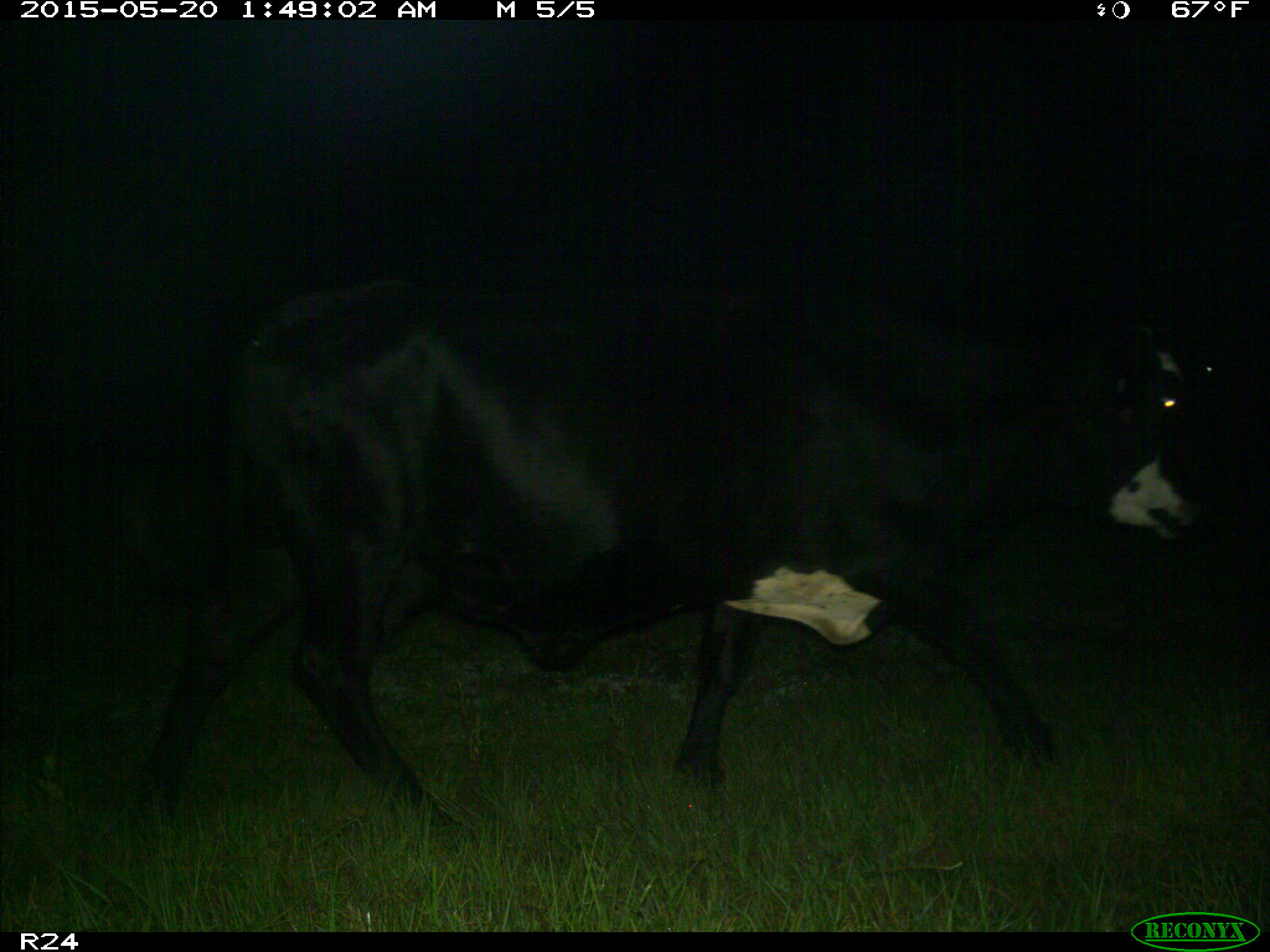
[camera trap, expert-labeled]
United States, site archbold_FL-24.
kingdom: Animalia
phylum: Chordata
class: Mammalia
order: Artiodactyla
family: Bovidae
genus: Bos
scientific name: Bos taurus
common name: domestic cow